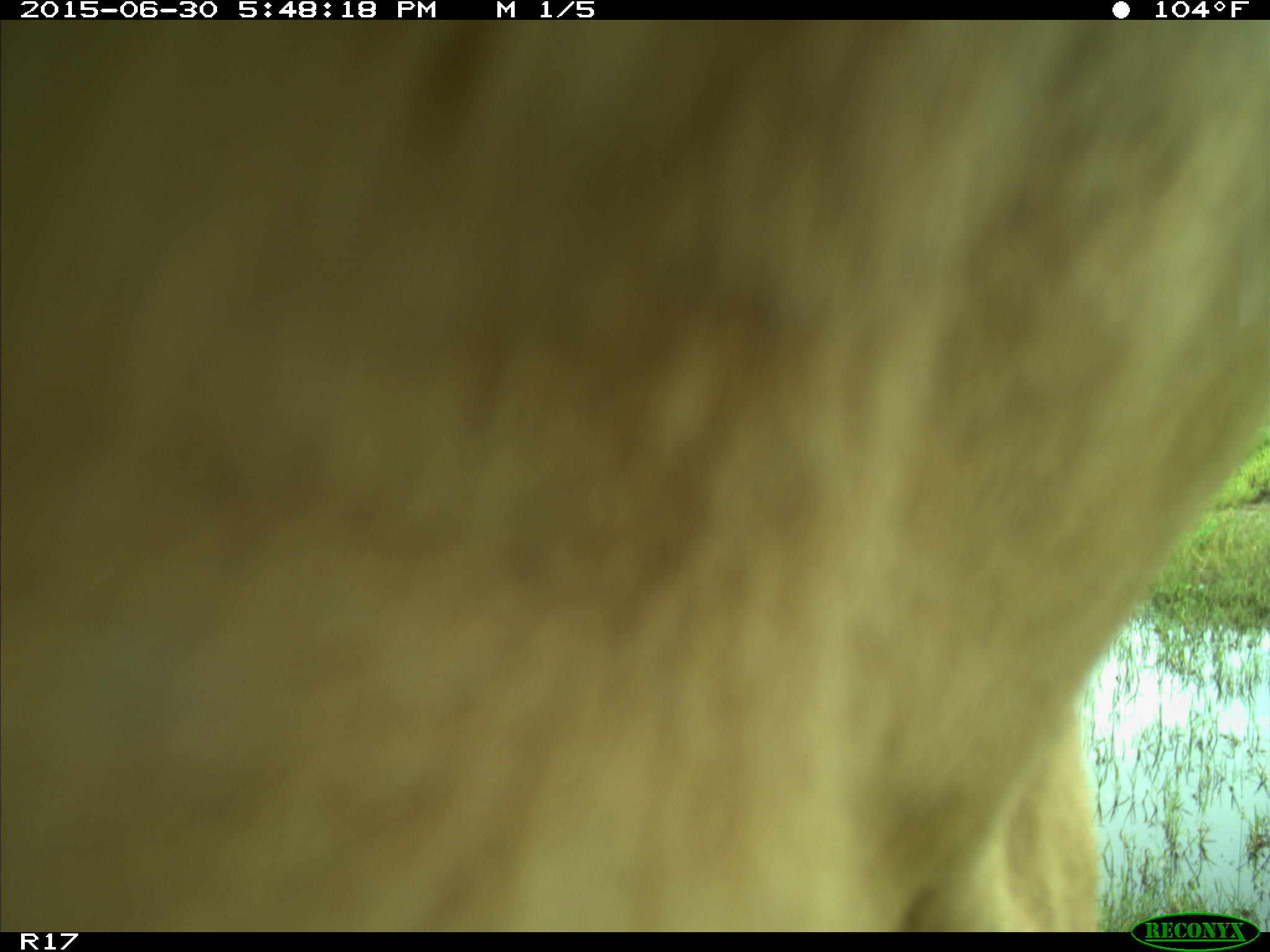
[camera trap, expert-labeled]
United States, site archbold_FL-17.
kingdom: Animalia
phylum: Chordata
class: Mammalia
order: Artiodactyla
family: Bovidae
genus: Bos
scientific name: Bos taurus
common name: domestic cow